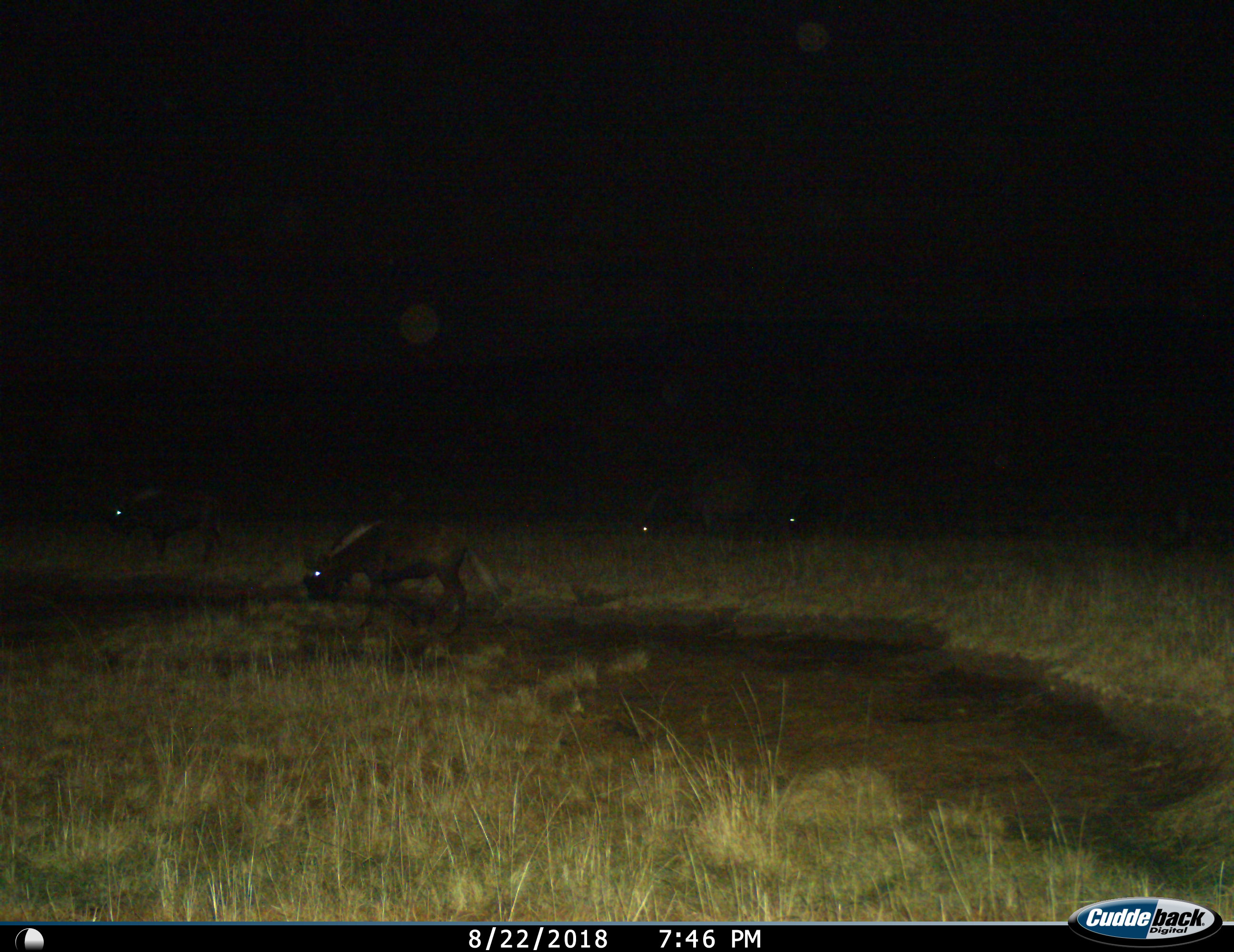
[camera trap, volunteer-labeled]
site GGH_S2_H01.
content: unidentified animal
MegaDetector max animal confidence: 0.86